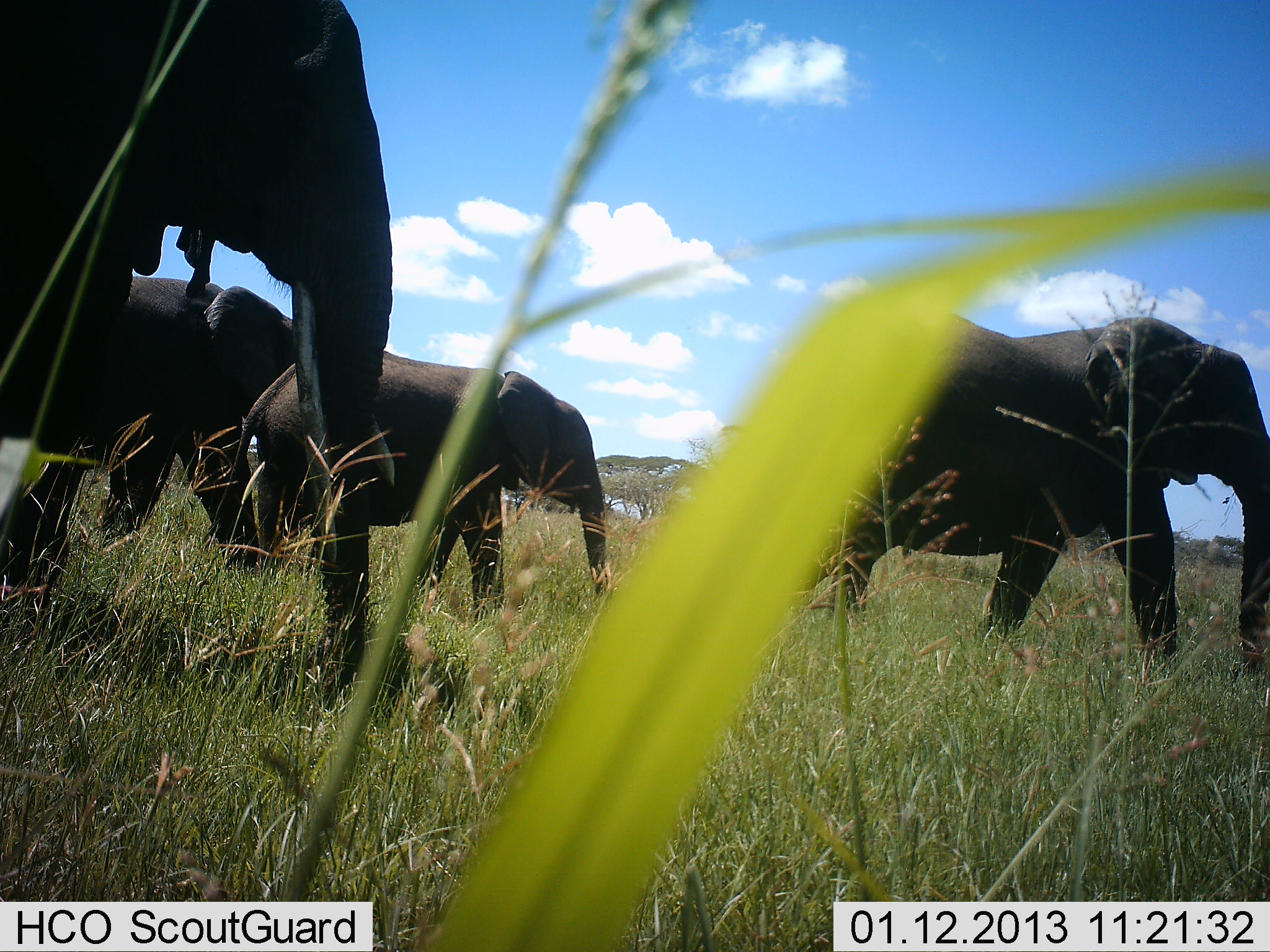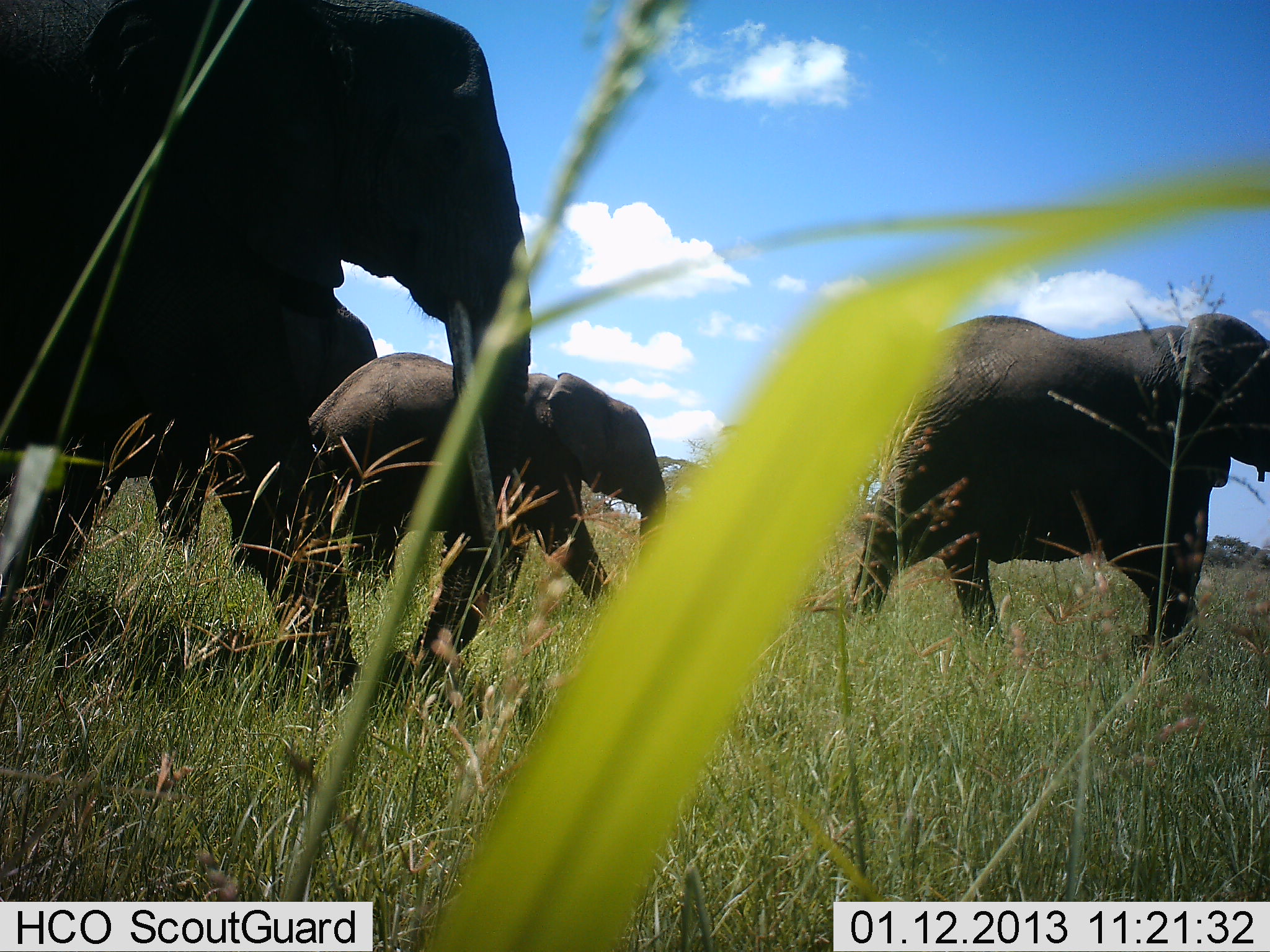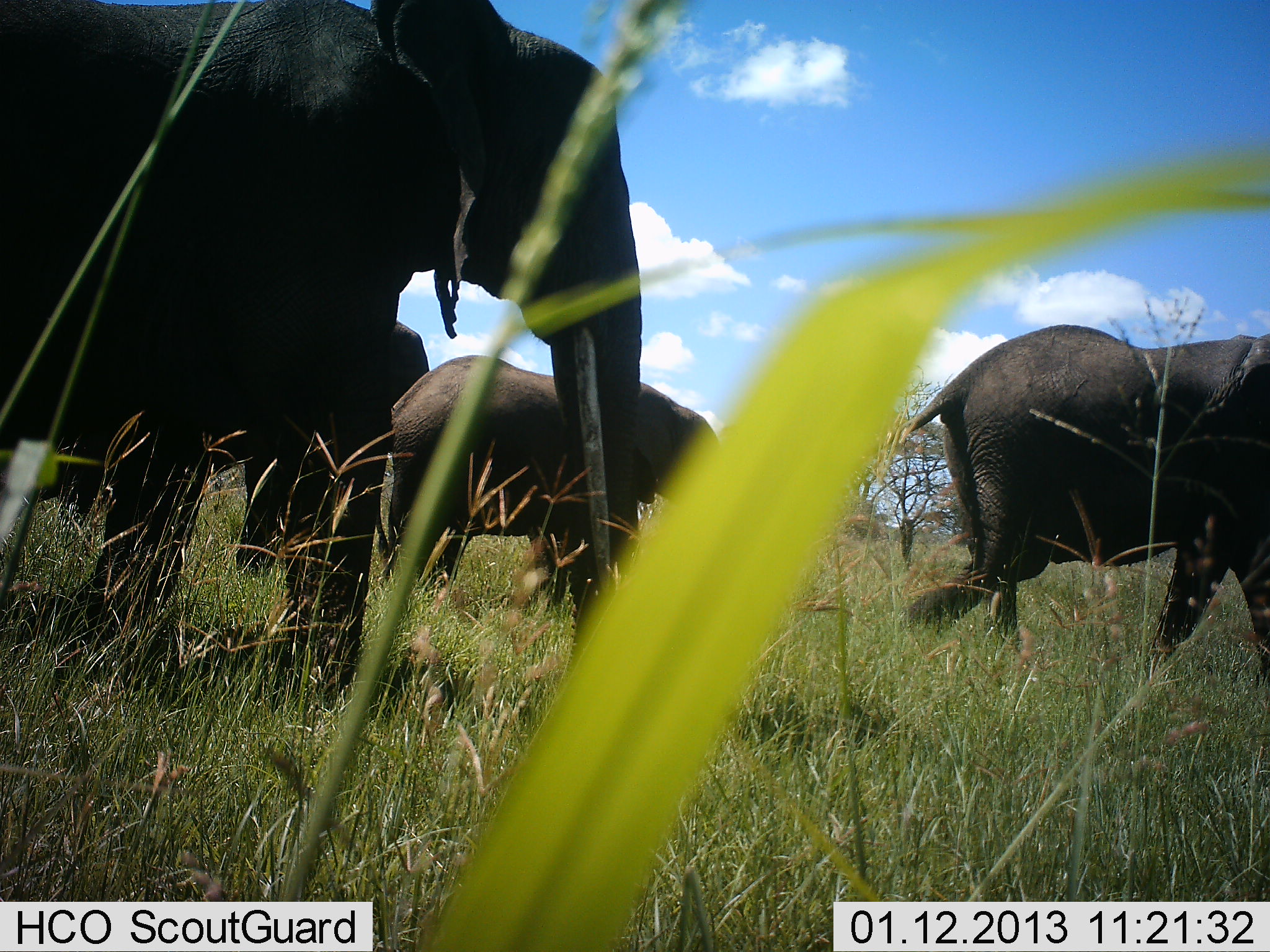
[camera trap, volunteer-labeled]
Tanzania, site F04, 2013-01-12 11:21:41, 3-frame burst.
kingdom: Animalia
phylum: Chordata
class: Mammalia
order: Proboscidea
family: Elephantidae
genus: Loxodonta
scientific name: Loxodonta africana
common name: african bush elephant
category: elephant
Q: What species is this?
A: Elephant (african bush elephant) (Loxodonta africana).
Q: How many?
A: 4.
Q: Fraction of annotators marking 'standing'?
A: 8%.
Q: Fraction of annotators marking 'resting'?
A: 0%.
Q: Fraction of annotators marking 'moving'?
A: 100%.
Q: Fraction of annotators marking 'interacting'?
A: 0%.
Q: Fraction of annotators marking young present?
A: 80%.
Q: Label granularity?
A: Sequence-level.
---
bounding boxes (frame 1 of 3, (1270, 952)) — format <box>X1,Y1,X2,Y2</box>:
animal: <box>0,0,396,704</box>; <box>0,1,394,707</box>; <box>788,314,1270,674</box>; <box>197,348,610,624</box>; <box>99,275,294,571</box>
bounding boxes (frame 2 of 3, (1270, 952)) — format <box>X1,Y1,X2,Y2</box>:
animal: <box>0,0,534,712</box>; <box>854,313,1270,684</box>; <box>292,351,668,702</box>; <box>150,295,378,576</box>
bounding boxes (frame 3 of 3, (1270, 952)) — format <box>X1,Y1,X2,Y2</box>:
animal: <box>0,0,645,696</box>; <box>898,324,1270,694</box>; <box>45,321,431,577</box>; <box>383,355,722,624</box>